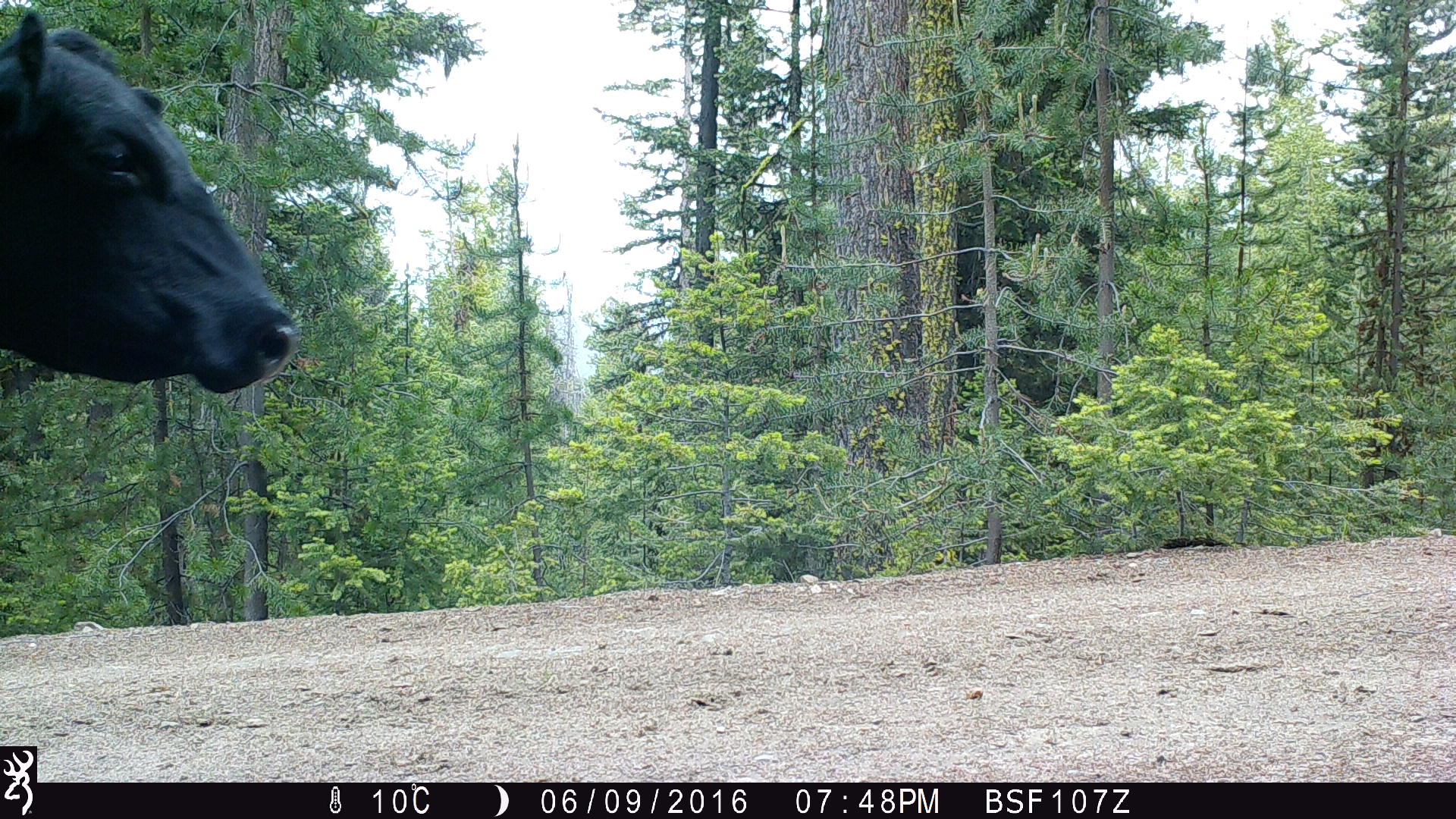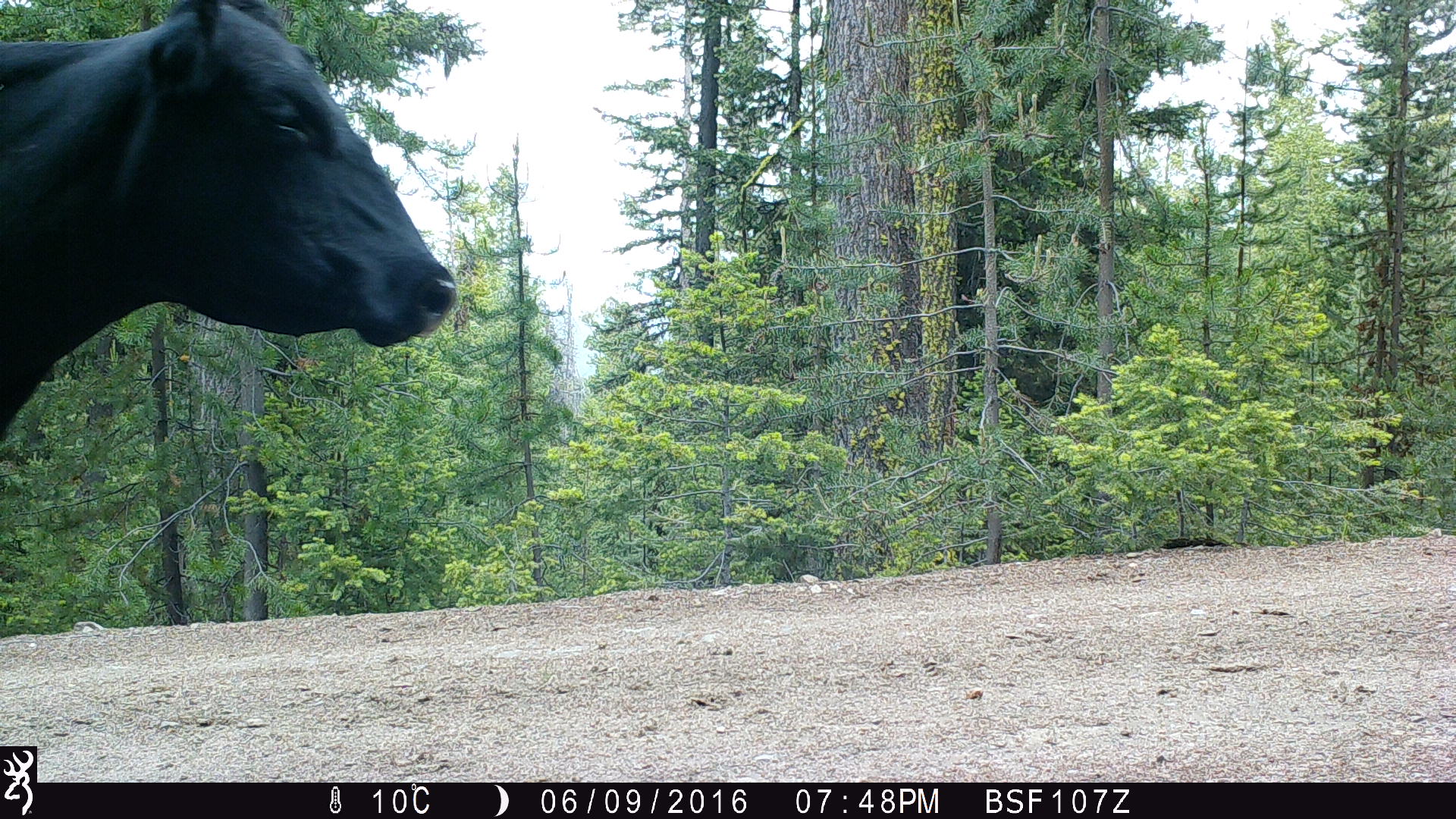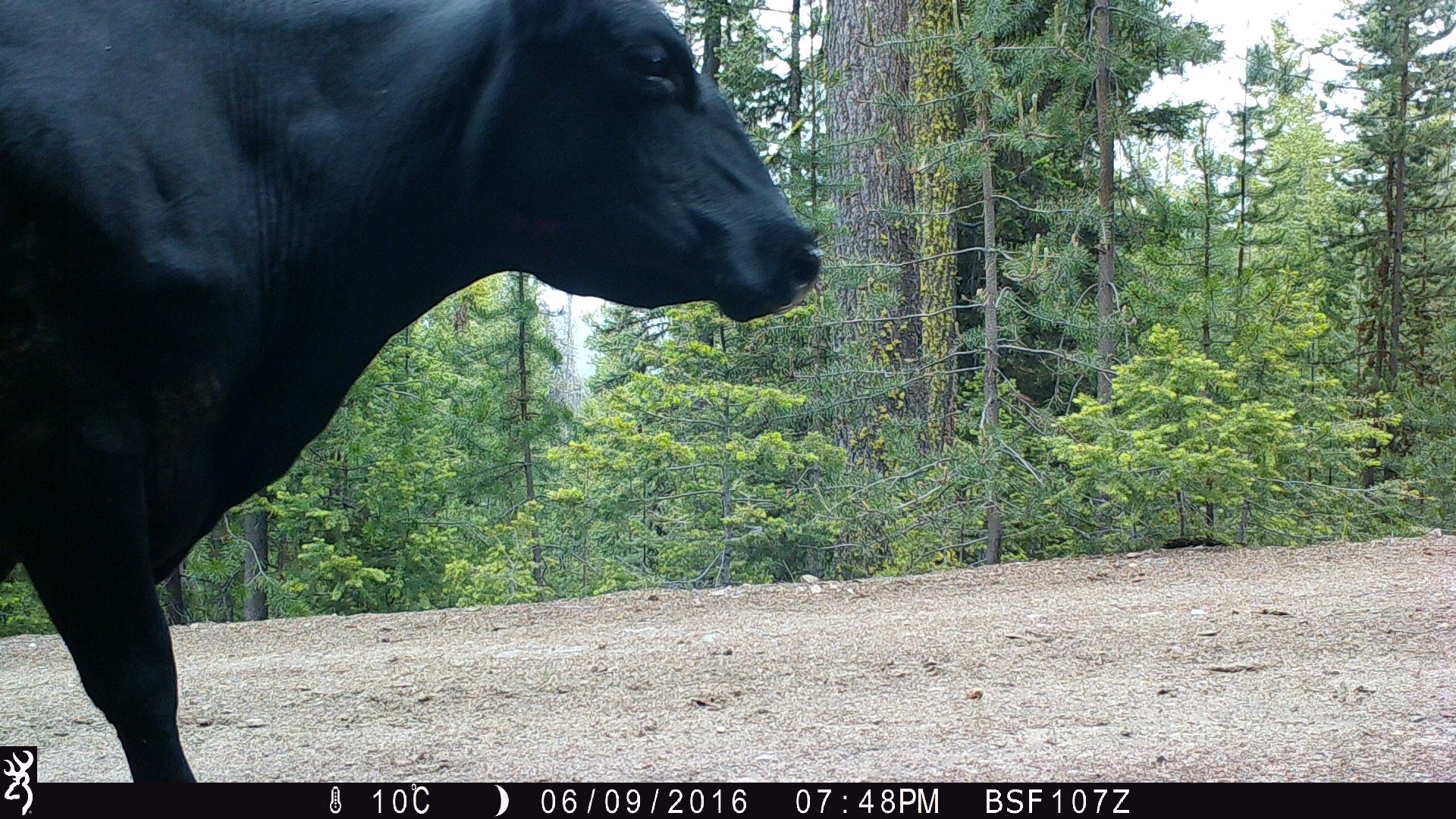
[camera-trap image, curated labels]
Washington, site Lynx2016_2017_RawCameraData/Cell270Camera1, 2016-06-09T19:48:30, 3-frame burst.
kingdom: Animalia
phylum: Chordata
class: Mammalia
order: Artiodactyla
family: Bovidae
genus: Bos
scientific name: Bos taurus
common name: domestic cattle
Domestic cattle (Bos taurus). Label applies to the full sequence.